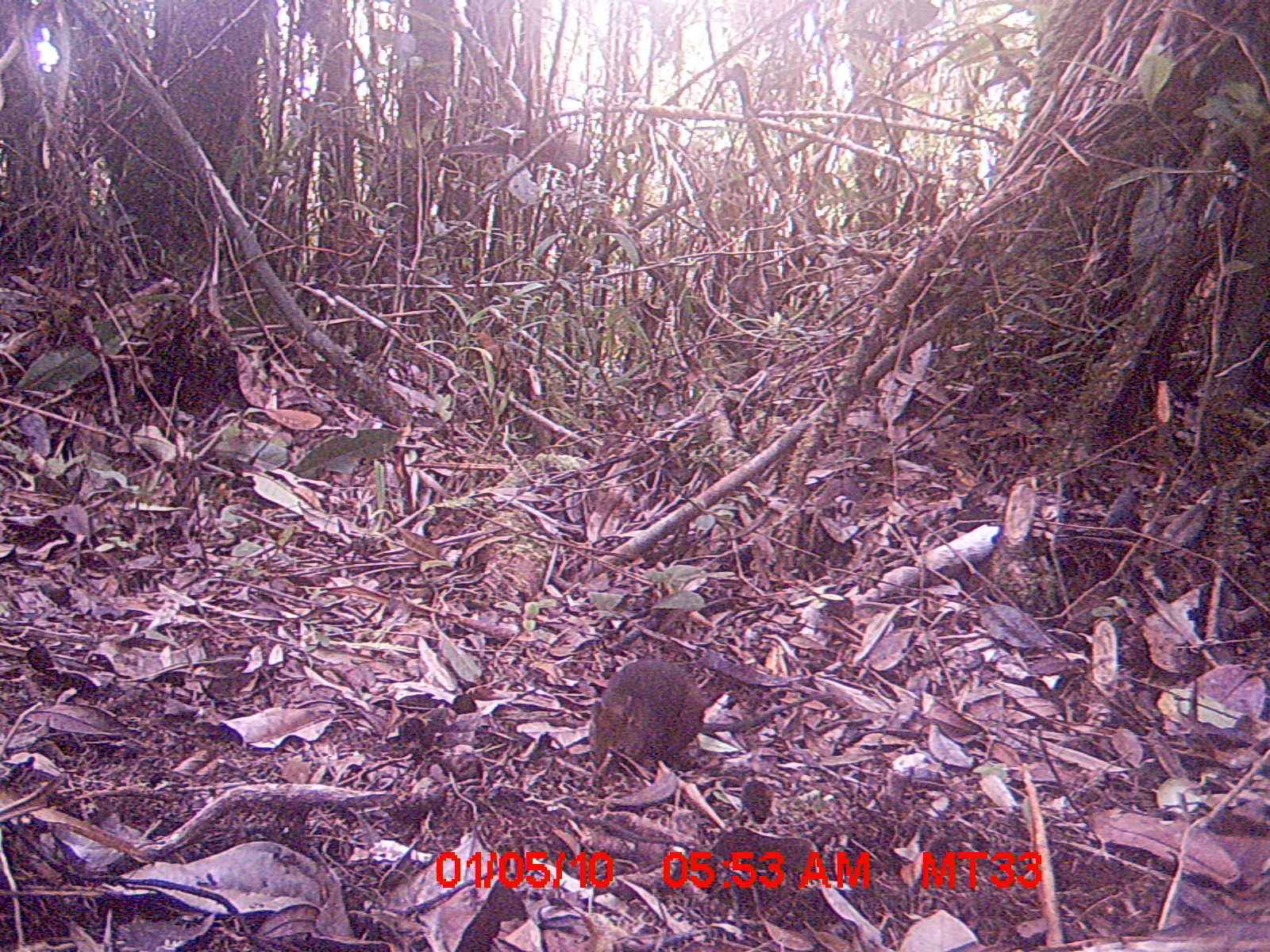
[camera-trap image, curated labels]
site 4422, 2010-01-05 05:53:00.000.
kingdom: Animalia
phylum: Chordata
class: Mammalia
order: Rodentia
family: Nesomyidae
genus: Hypogeomys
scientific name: Hypogeomys antimena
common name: malagasy giant rat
Hypogeomys antimena (malagasy giant rat), count 1.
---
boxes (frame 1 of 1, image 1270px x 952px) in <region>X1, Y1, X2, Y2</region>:
hypogeomys antimena: <region>586, 657, 836, 769</region>